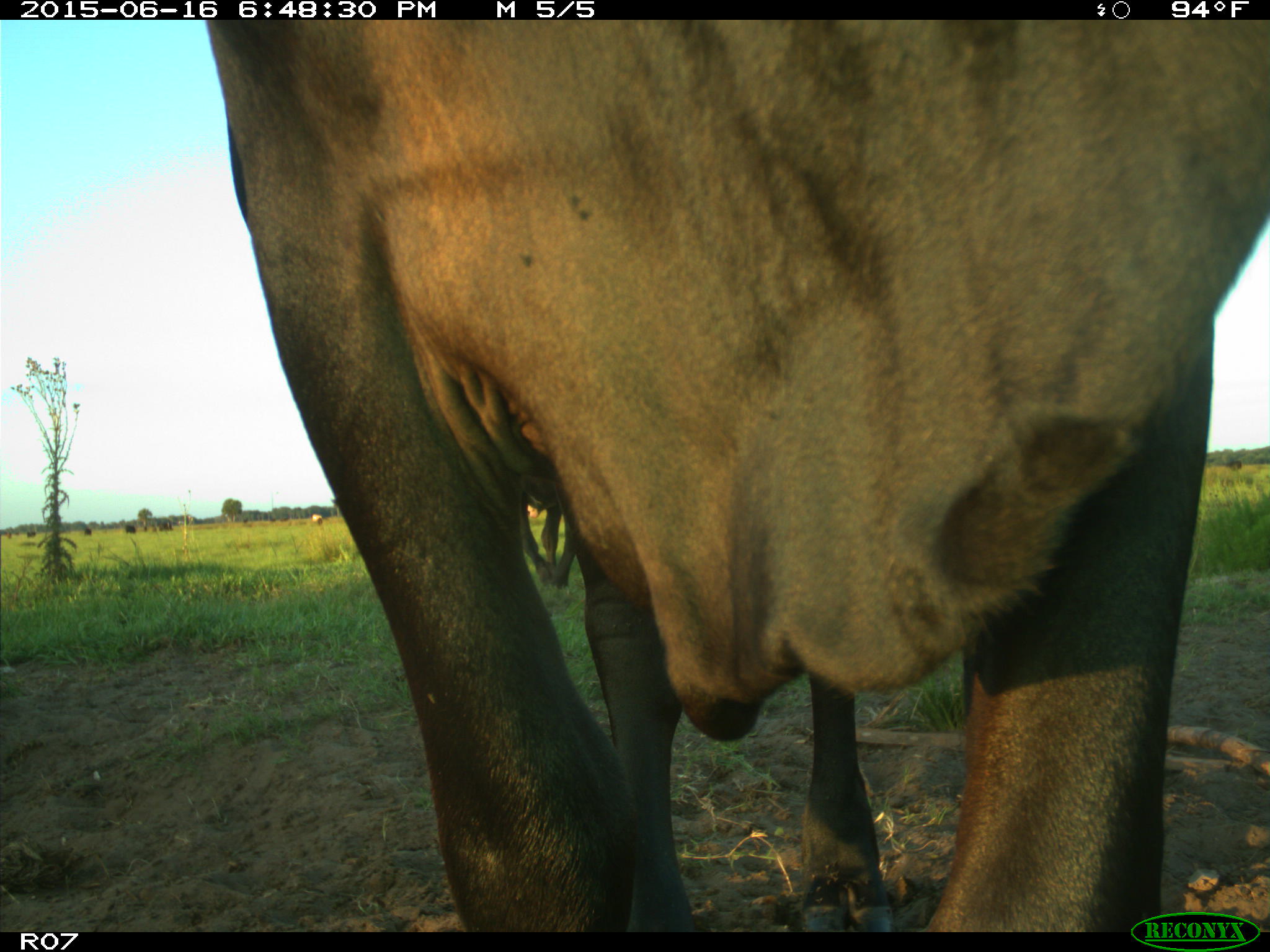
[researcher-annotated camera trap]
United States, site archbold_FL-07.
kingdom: Animalia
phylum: Chordata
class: Mammalia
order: Artiodactyla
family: Bovidae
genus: Bos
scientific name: Bos taurus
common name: domestic cow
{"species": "Bos taurus (domestic cow)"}